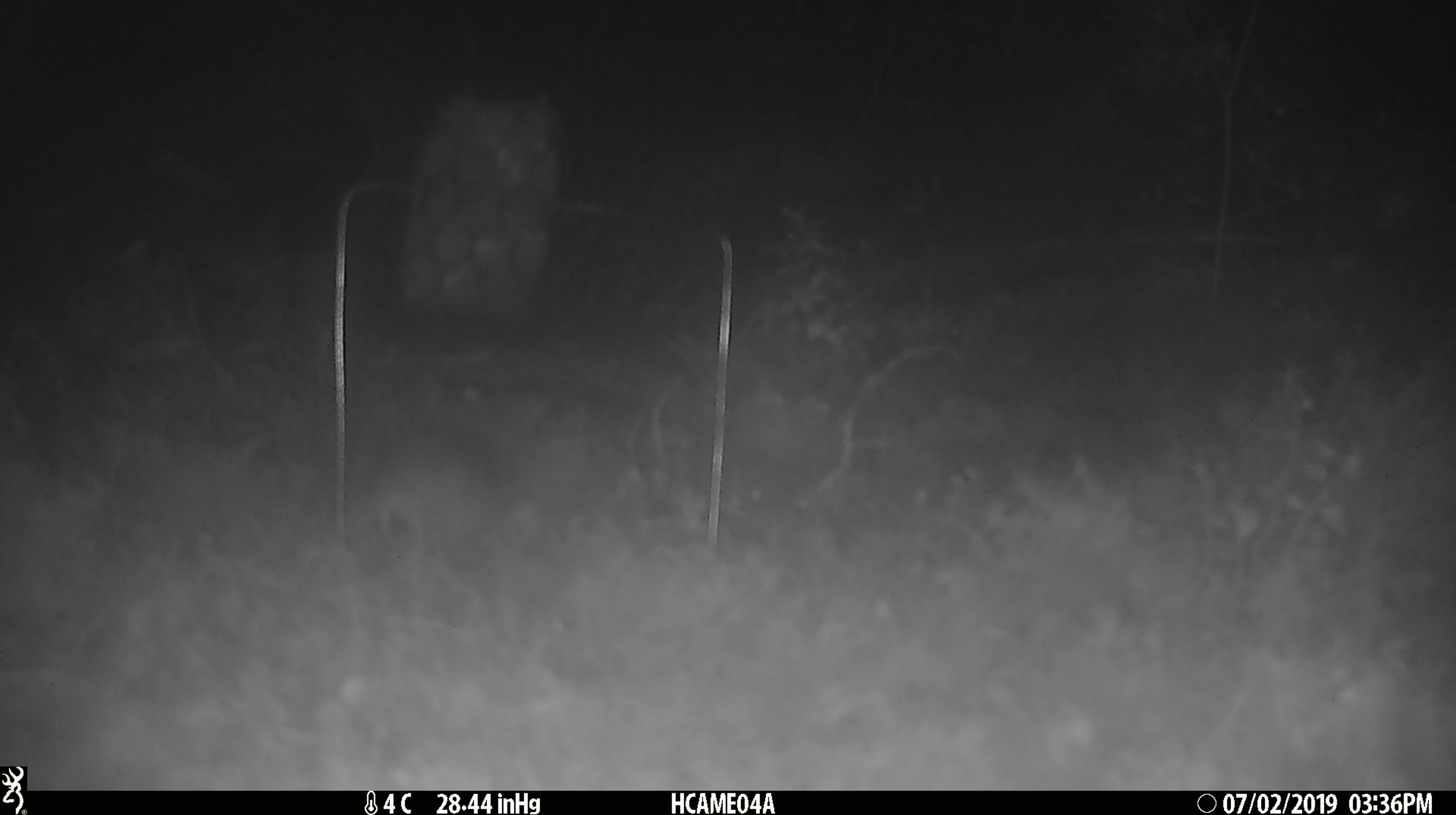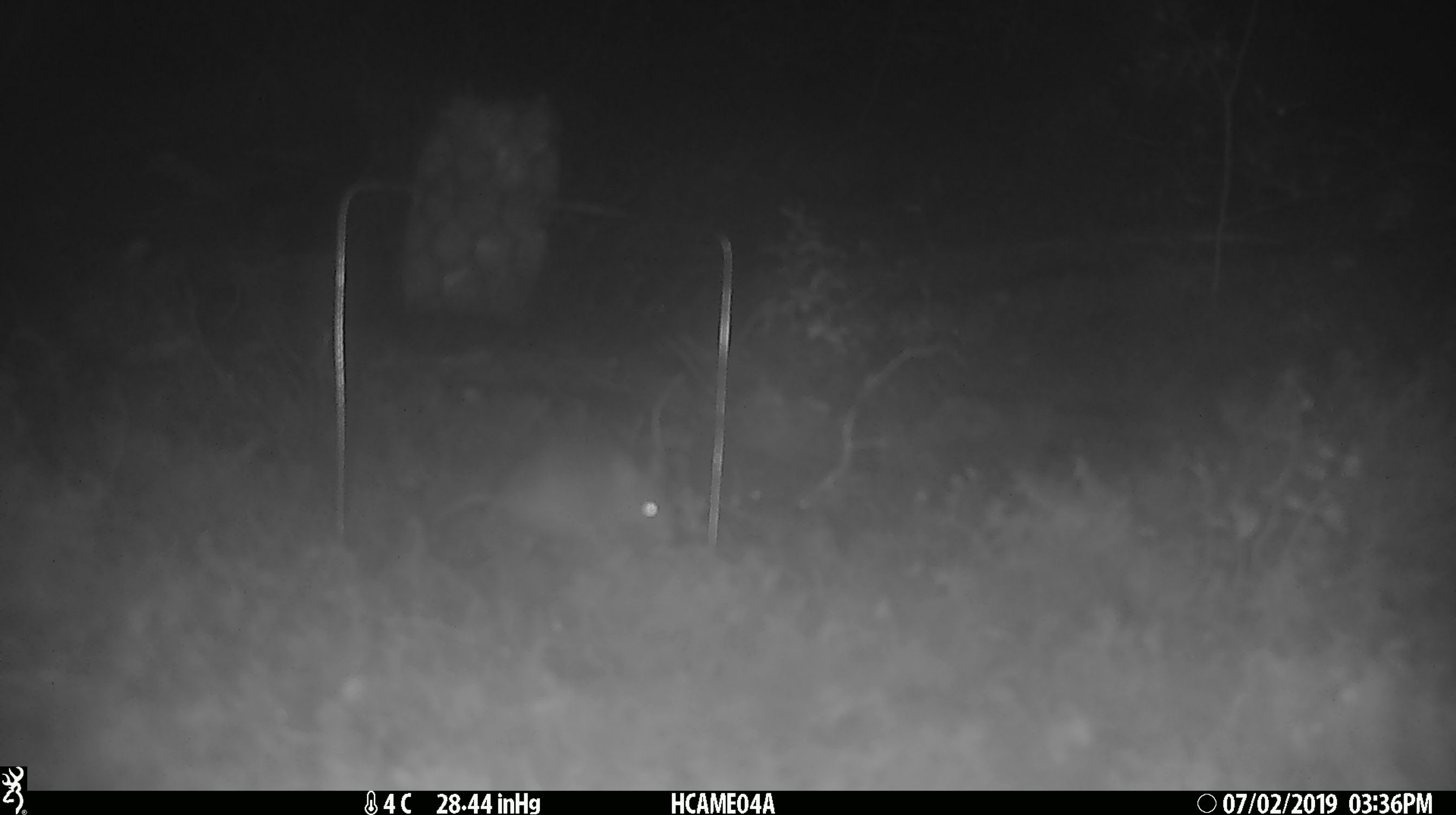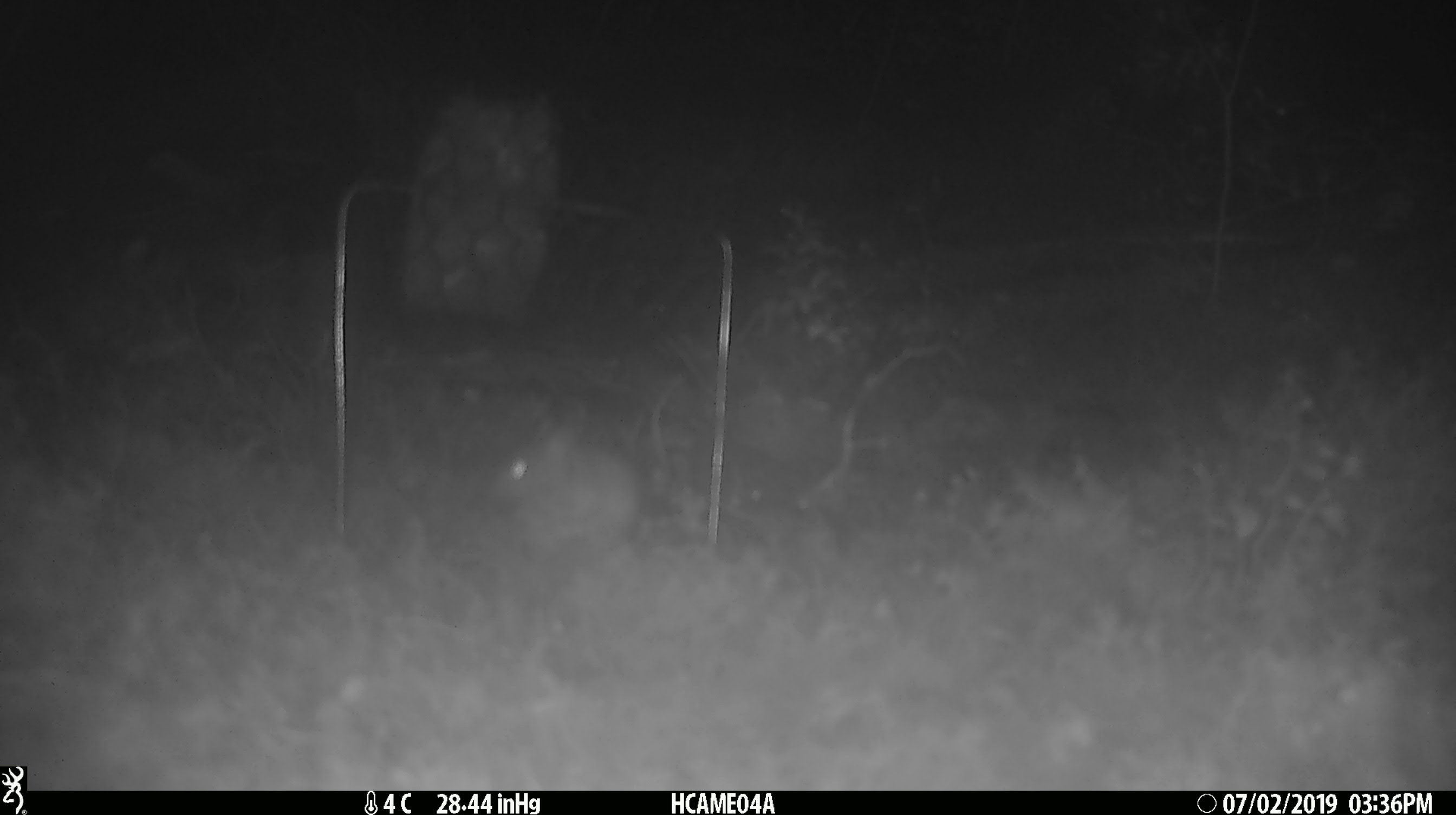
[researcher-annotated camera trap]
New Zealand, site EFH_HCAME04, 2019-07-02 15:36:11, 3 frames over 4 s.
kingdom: Animalia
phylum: Chordata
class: Mammalia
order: Rodentia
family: Muridae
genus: Mus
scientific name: Mus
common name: mouse